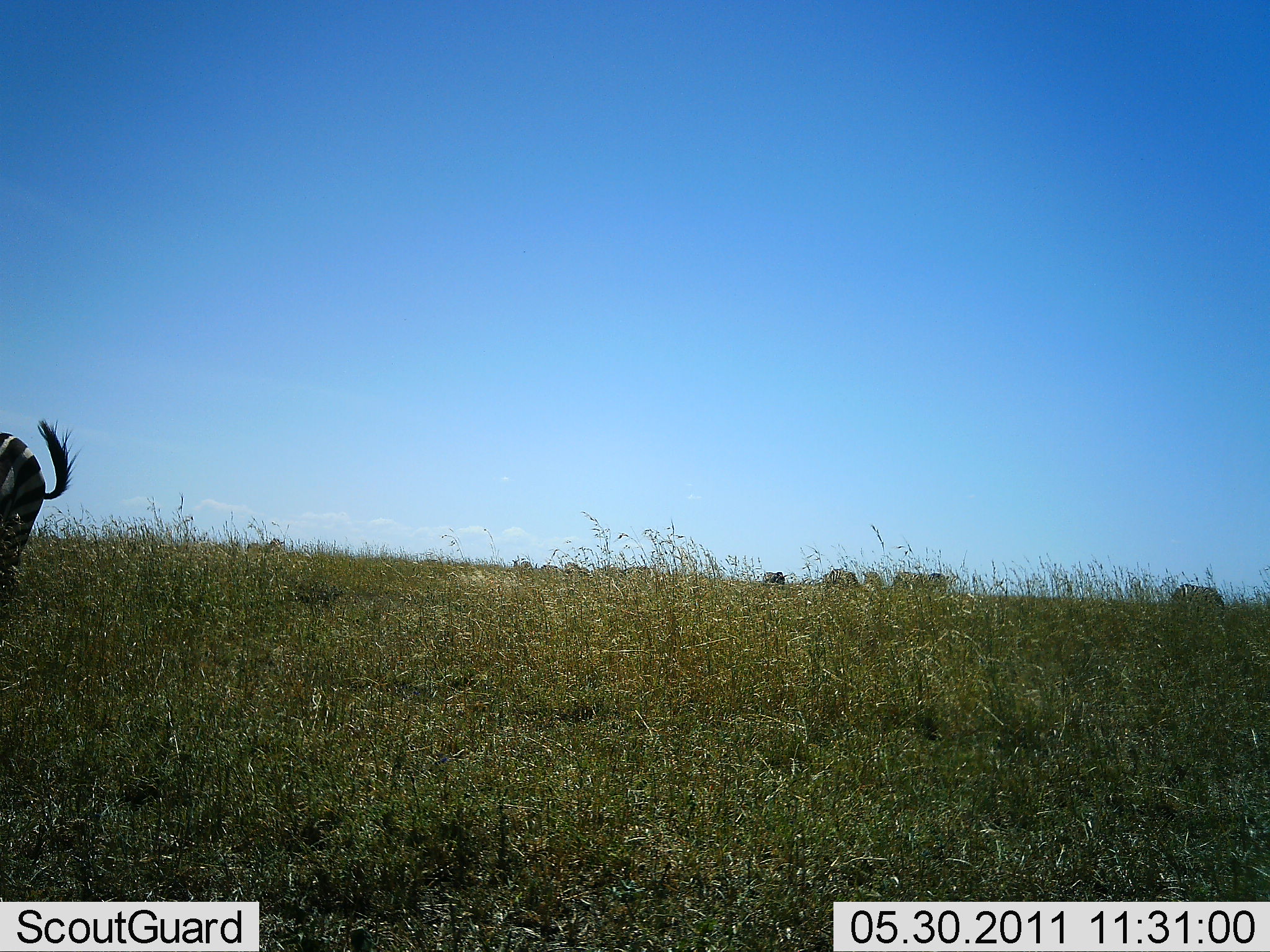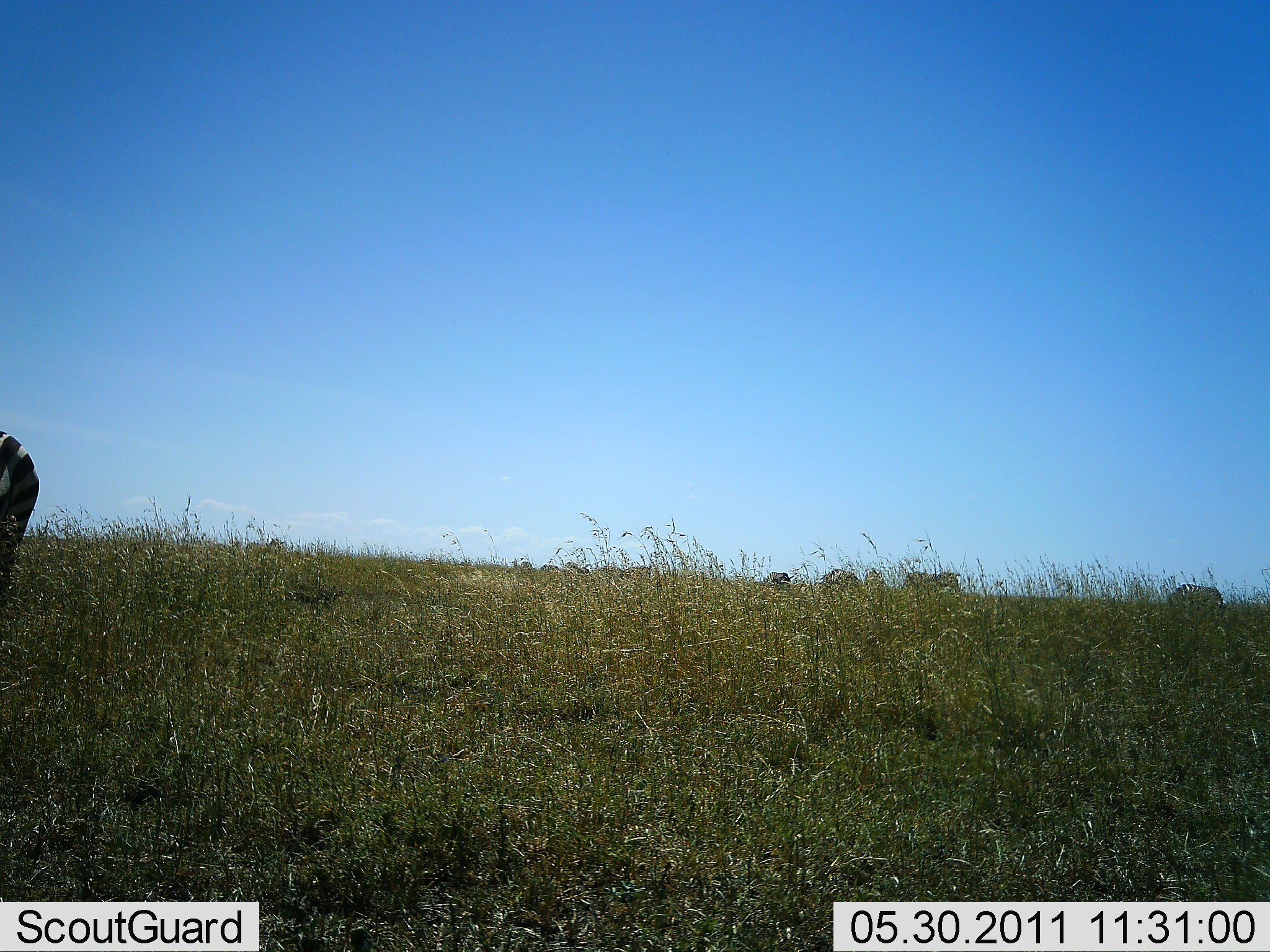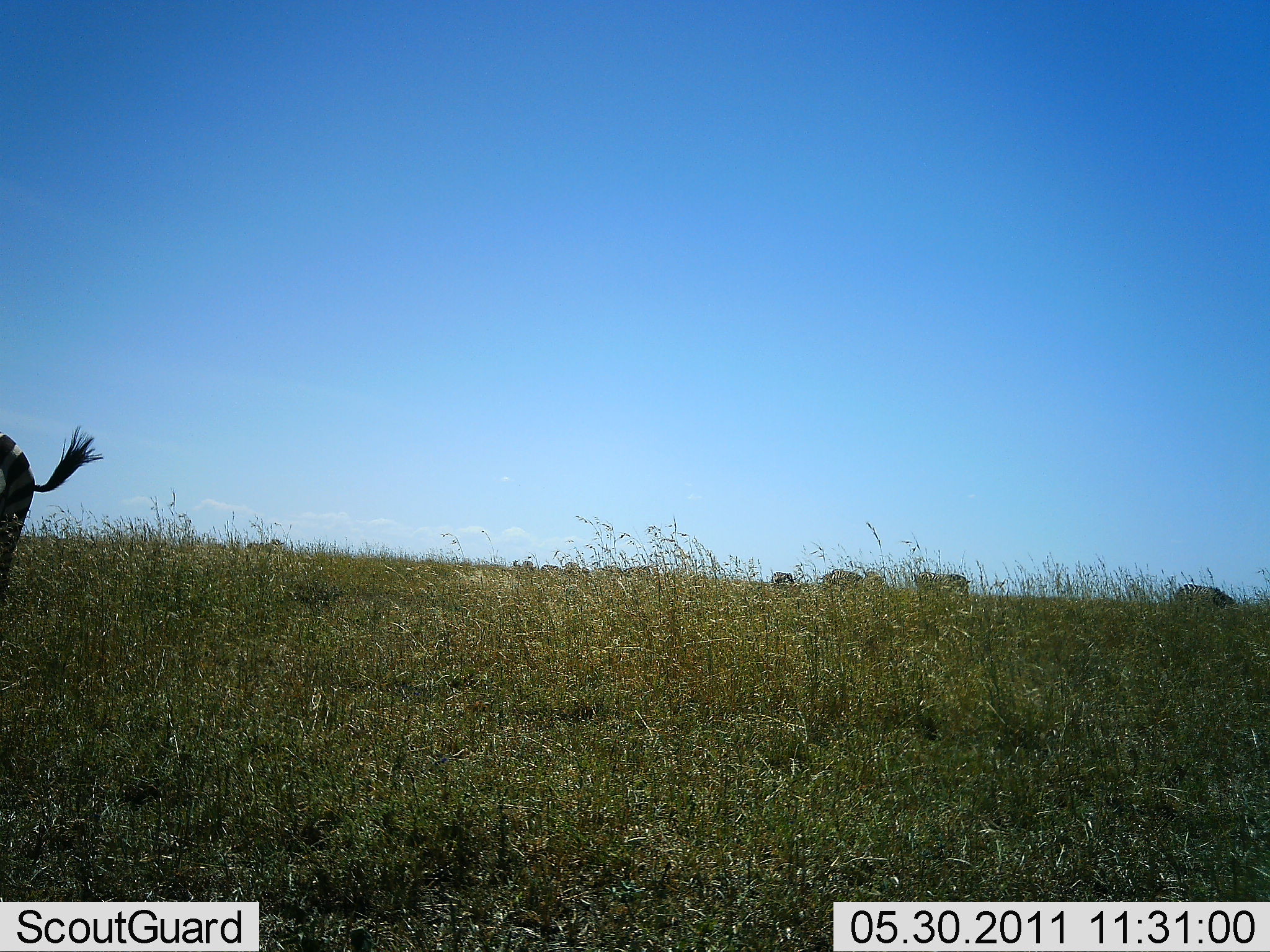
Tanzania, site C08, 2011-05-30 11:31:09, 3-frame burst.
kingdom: Animalia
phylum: Chordata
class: Mammalia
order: Perissodactyla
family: Equidae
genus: Equus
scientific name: Equus quagga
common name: plains zebra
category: zebra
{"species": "zebra (plains zebra) (Equus quagga)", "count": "6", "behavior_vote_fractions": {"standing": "50%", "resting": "0%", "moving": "29%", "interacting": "0%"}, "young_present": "0%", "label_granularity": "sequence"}